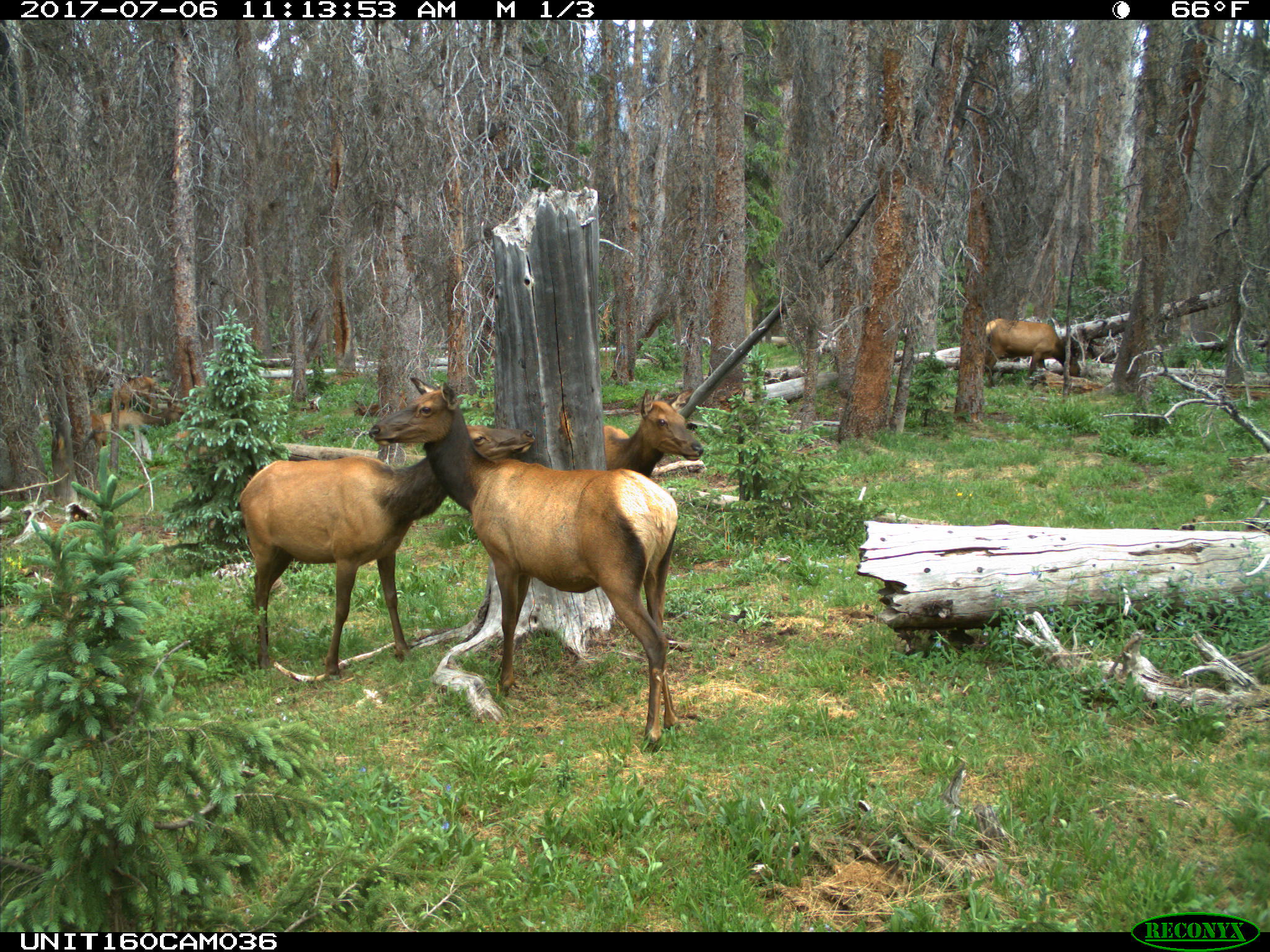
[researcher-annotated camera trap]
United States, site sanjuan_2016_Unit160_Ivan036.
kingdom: Animalia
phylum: Chordata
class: Mammalia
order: Artiodactyla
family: Cervidae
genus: Cervus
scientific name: Cervus elaphus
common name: red deer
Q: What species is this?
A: Cervus elaphus (red deer).